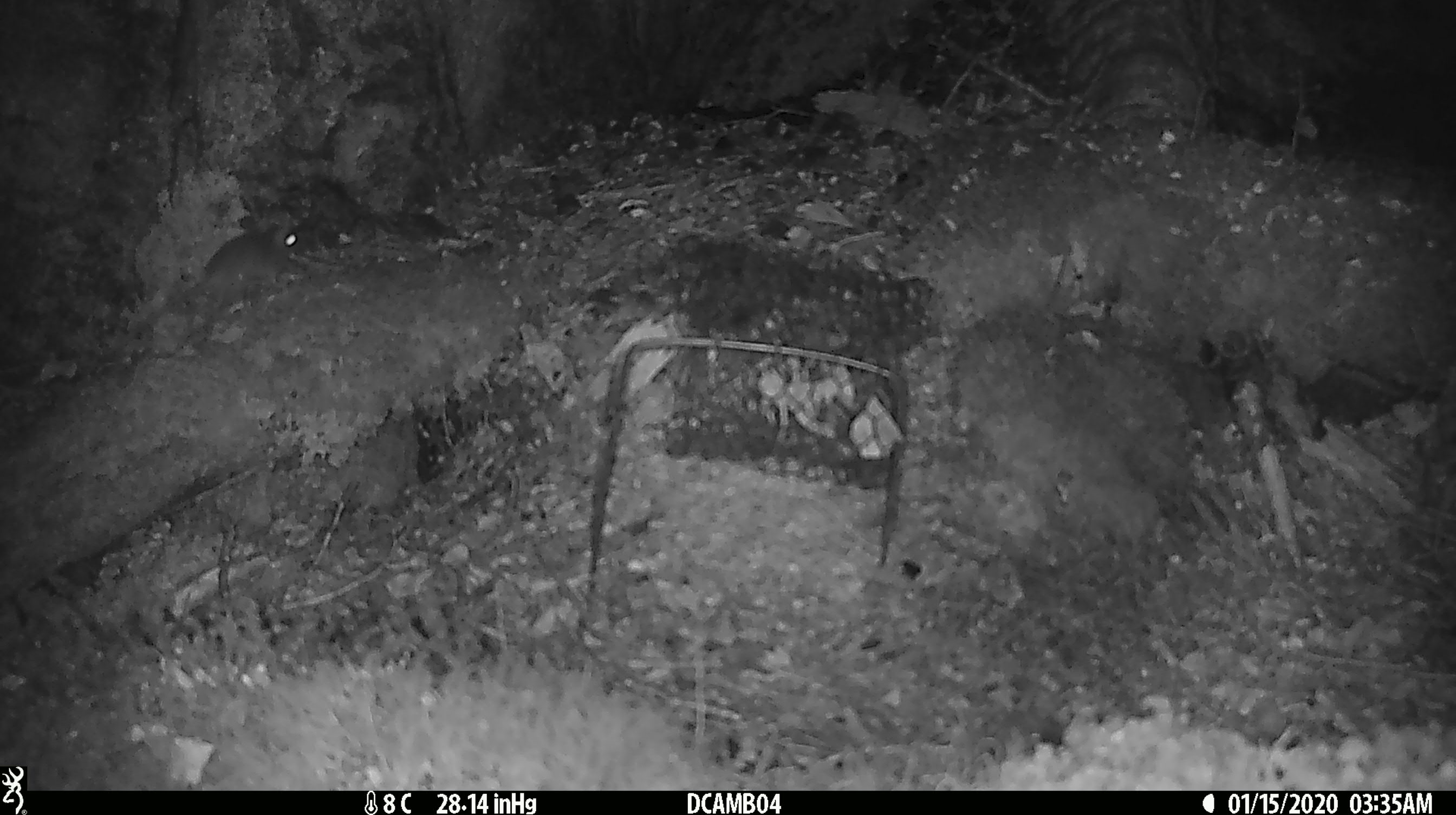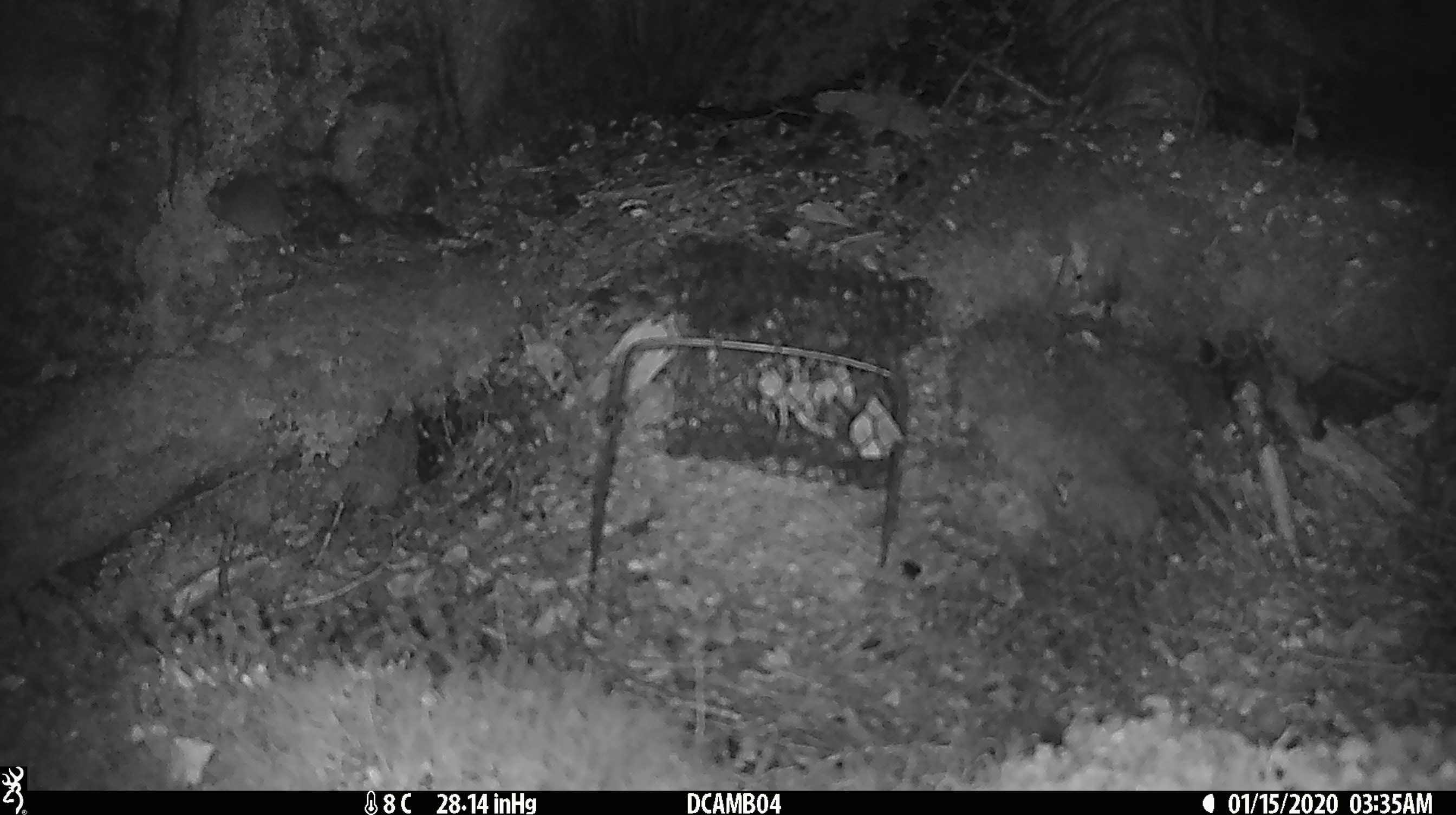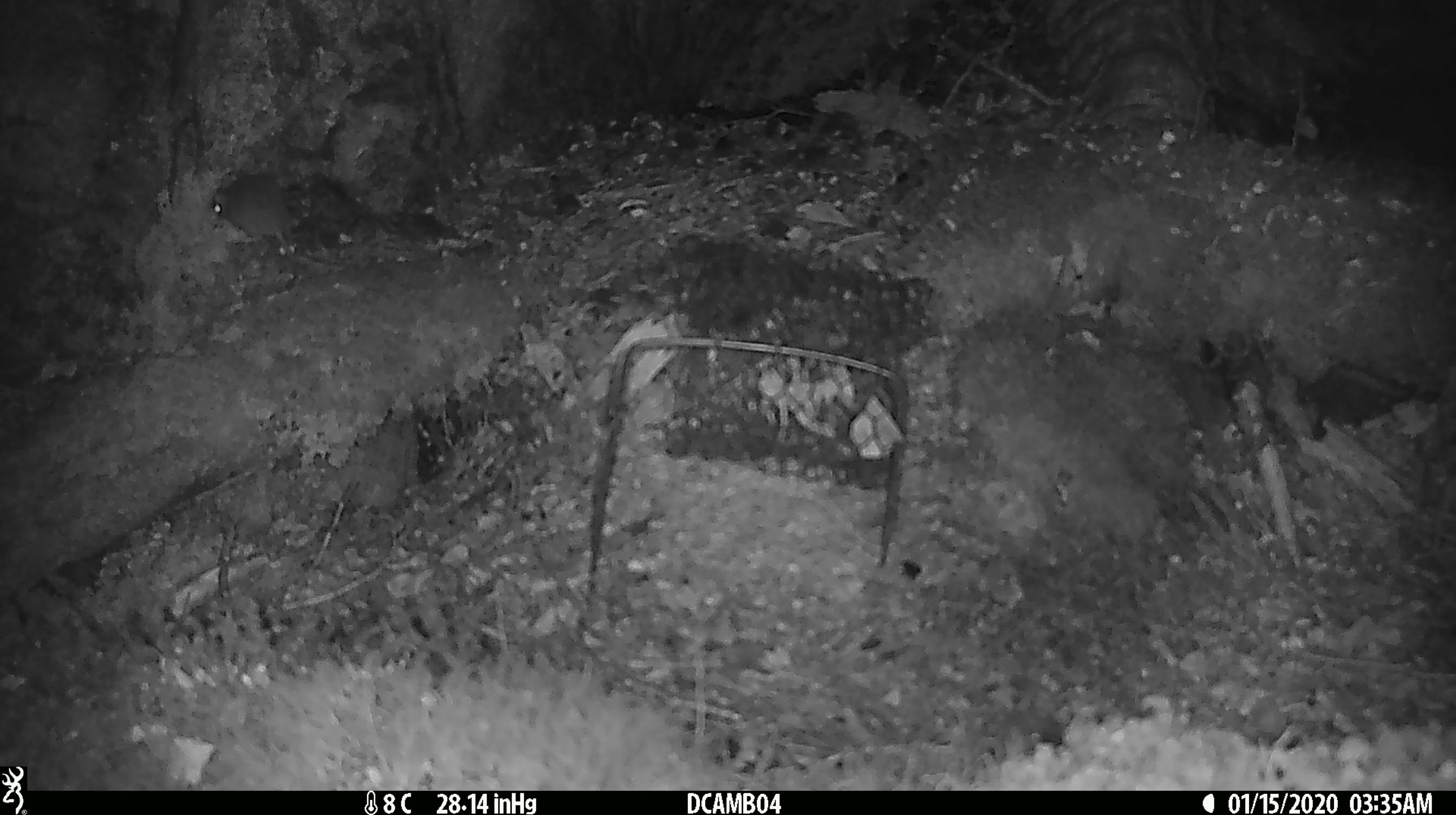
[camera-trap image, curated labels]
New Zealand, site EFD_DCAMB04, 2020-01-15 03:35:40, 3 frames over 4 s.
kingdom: Animalia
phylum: Chordata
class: Mammalia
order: Rodentia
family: Muridae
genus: Mus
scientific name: Mus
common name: mouse